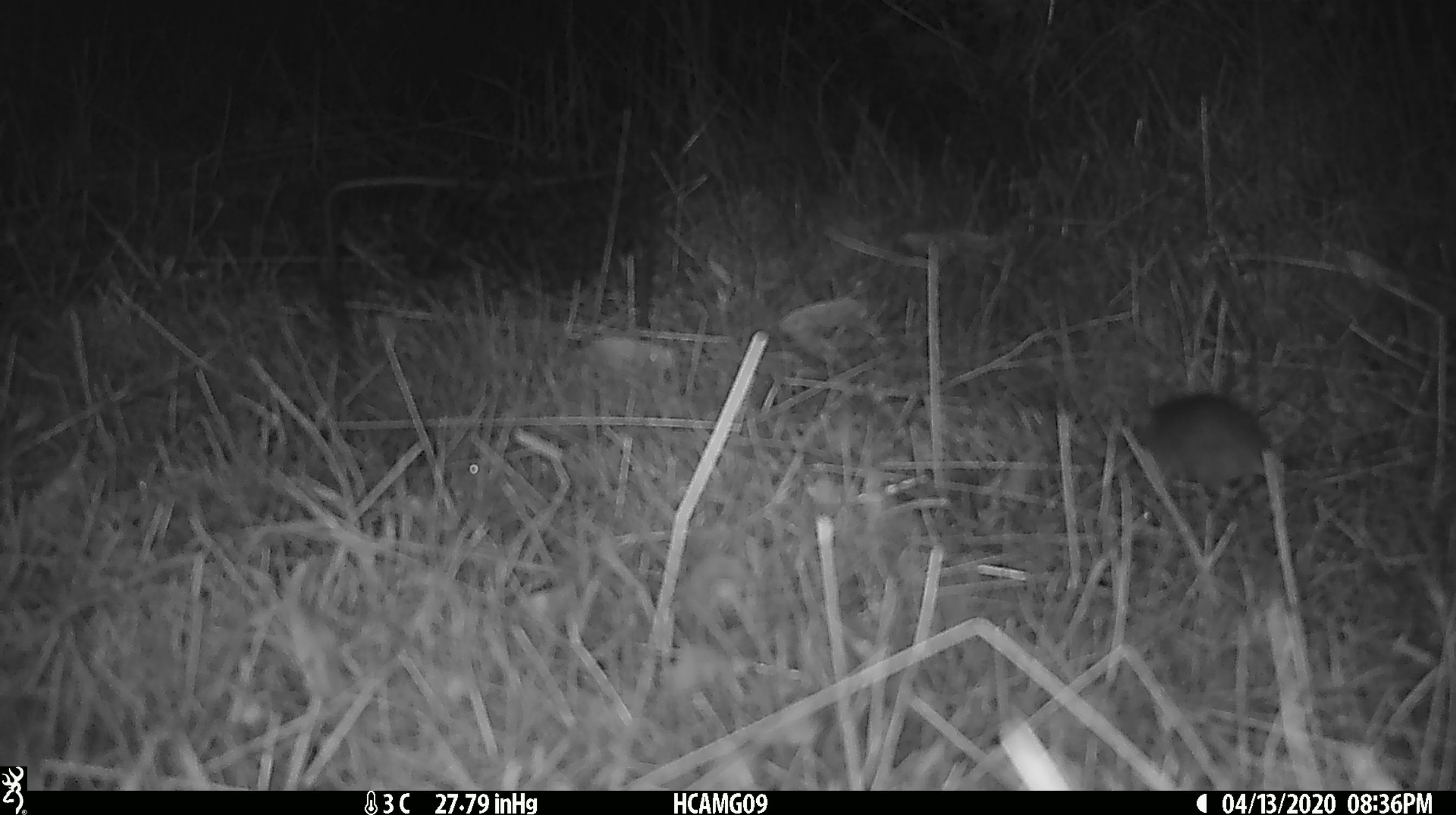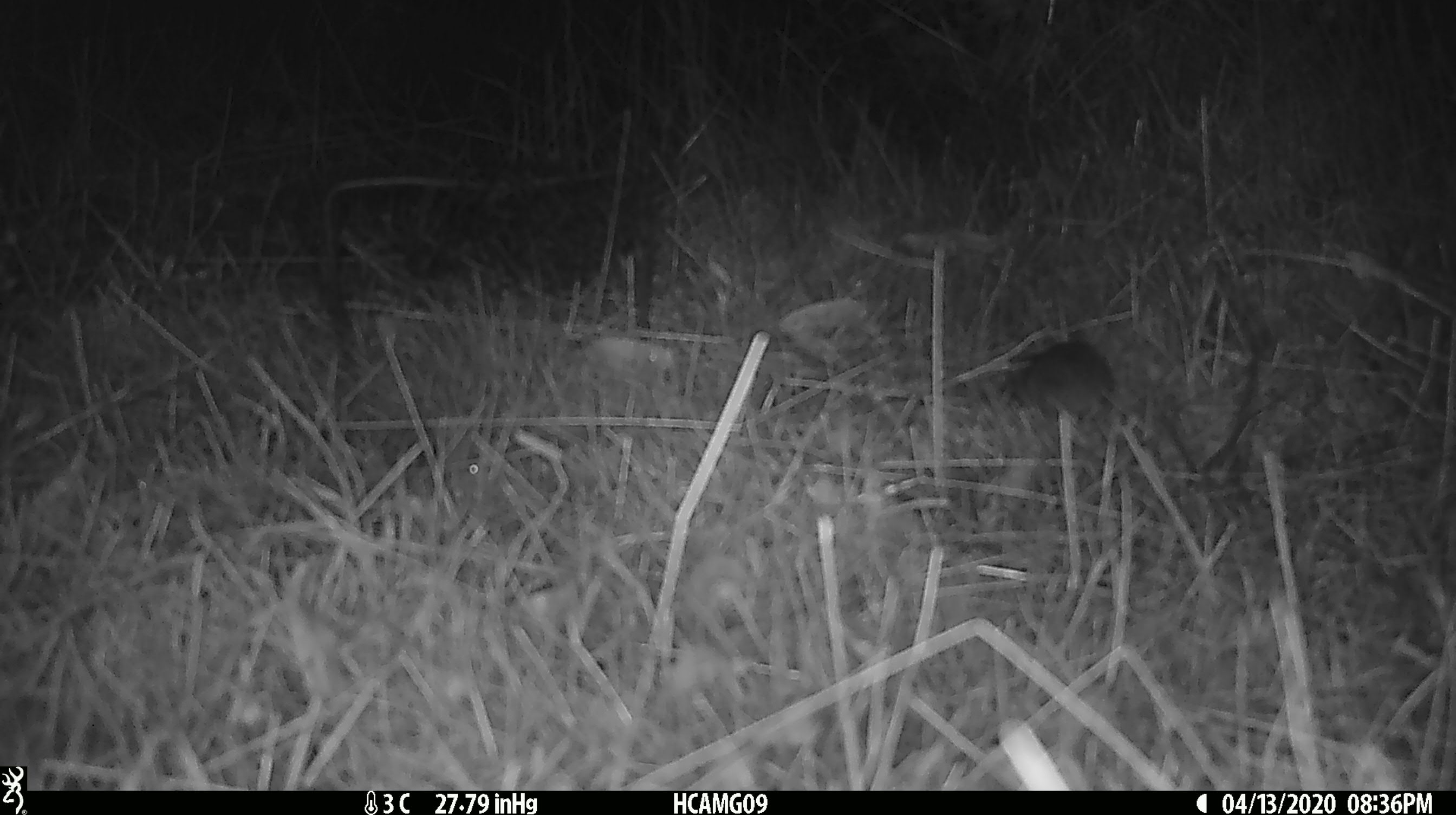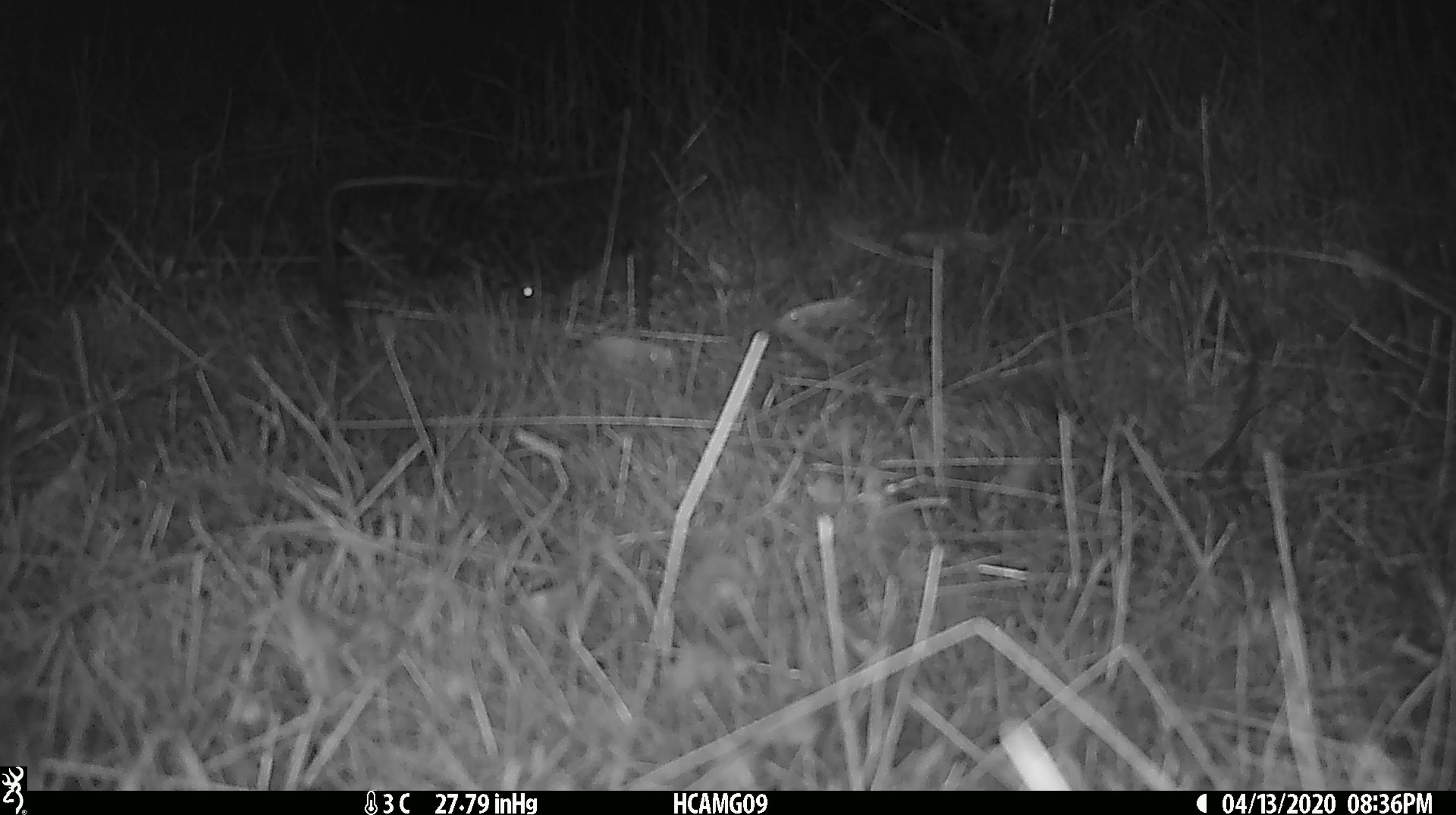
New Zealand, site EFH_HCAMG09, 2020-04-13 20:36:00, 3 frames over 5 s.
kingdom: Animalia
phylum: Chordata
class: Mammalia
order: Rodentia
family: Muridae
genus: Mus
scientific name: Mus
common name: mouse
Mouse (Mus).